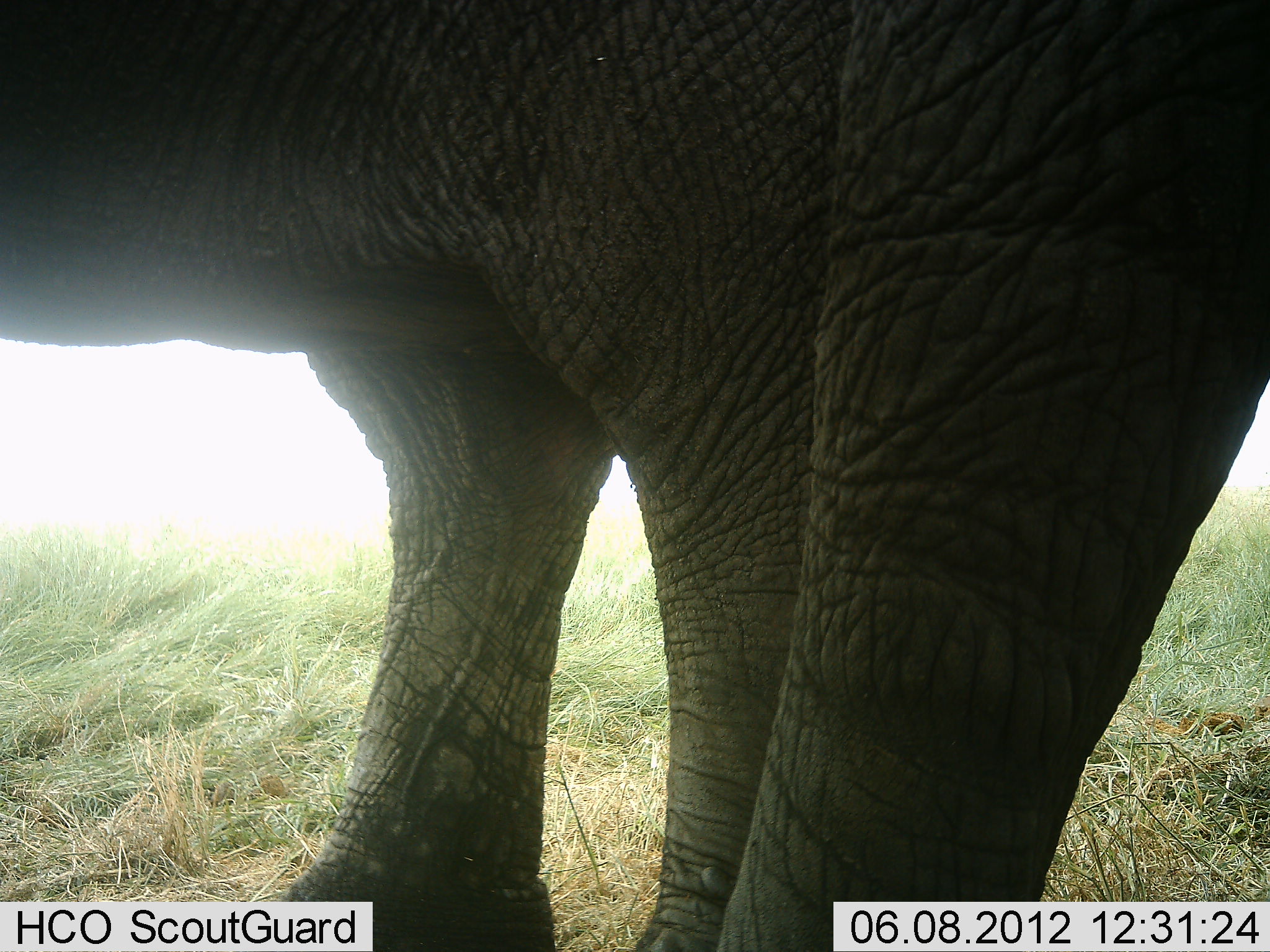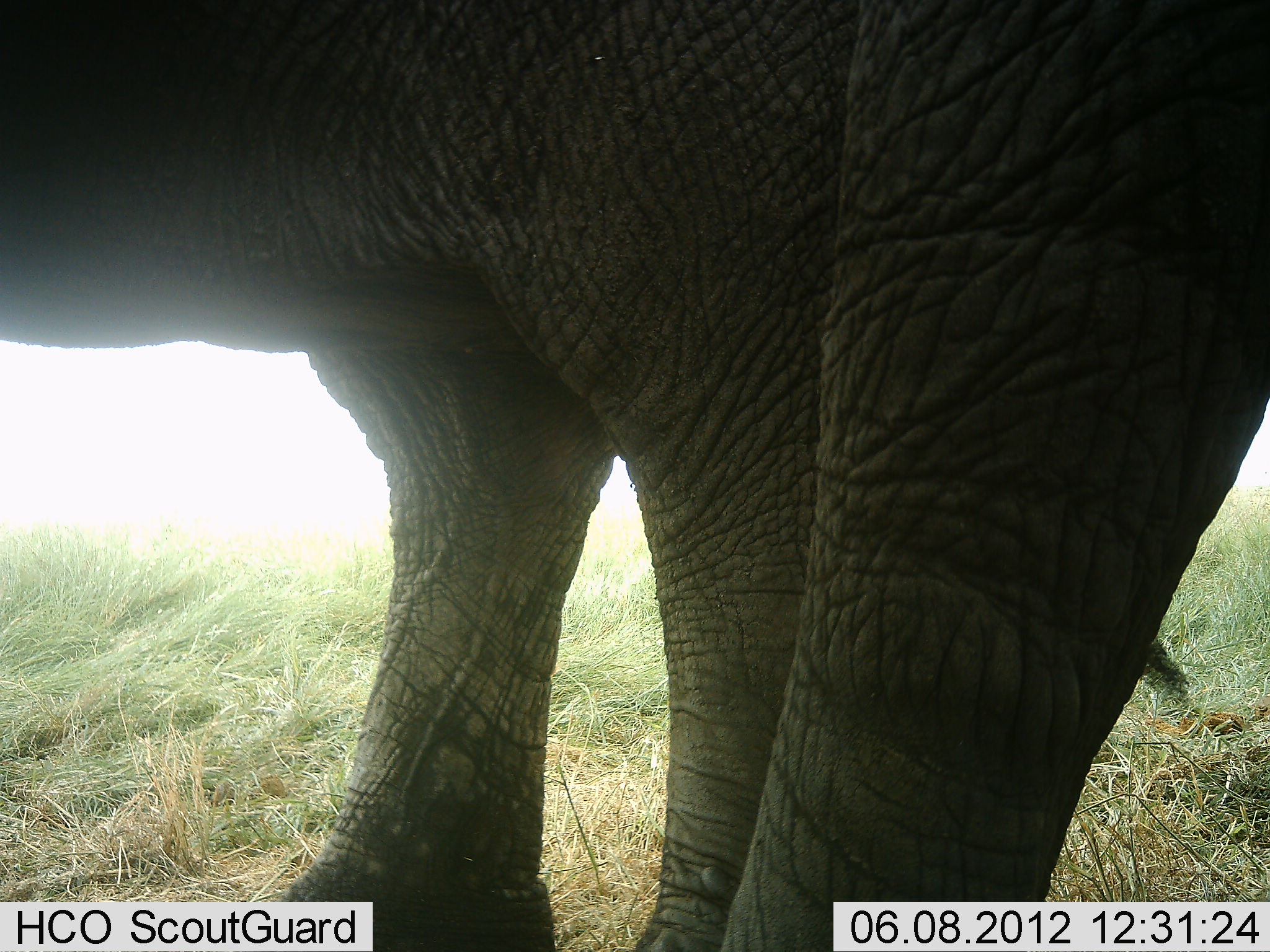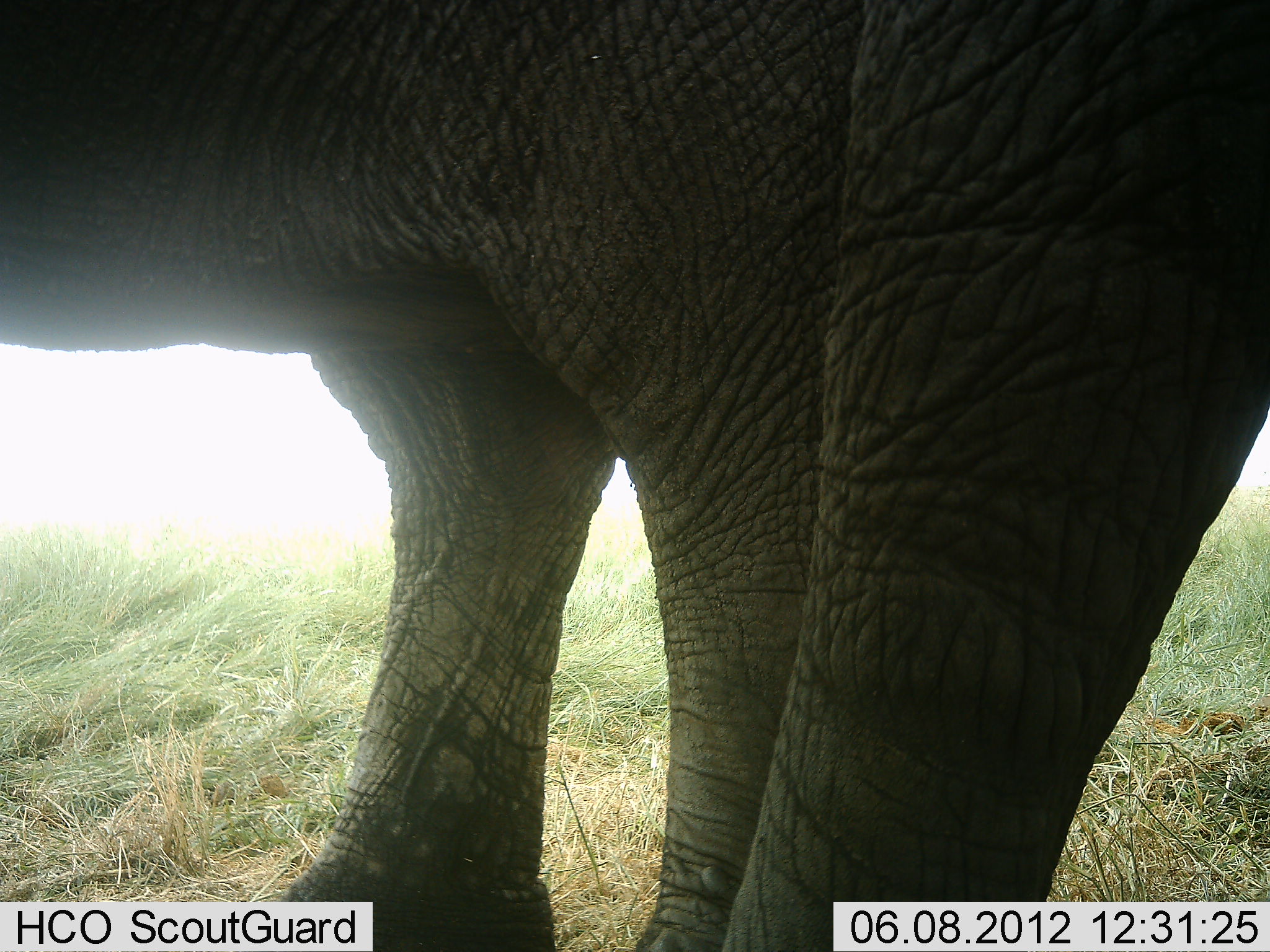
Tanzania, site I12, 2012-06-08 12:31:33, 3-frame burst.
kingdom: Animalia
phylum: Chordata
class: Mammalia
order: Proboscidea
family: Elephantidae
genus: Loxodonta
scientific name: Loxodonta africana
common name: african bush elephant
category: elephant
Elephant (african bush elephant) (Loxodonta africana), count 2. Behavior (volunteer vote fractions): standing 100%, resting 0%, moving 0%, interacting 0%. Young present (vote fraction): 0%. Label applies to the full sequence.